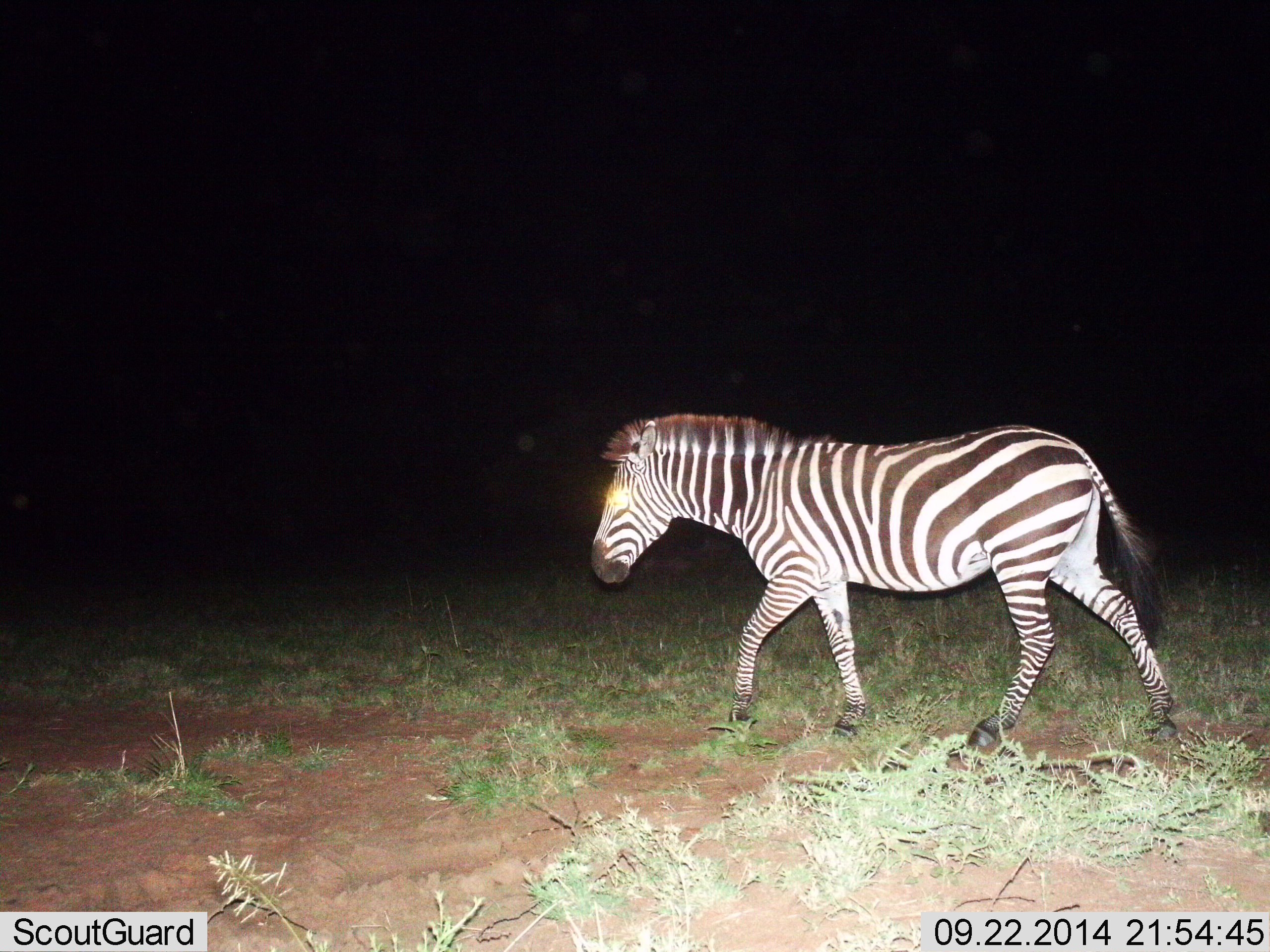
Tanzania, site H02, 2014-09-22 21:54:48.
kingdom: Animalia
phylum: Chordata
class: Mammalia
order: Perissodactyla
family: Equidae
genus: Equus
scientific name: Equus quagga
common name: plains zebra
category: zebra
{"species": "zebra (plains zebra) (Equus quagga)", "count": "1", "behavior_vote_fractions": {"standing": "20%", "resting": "0%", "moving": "80%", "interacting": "0%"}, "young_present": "0%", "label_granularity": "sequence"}